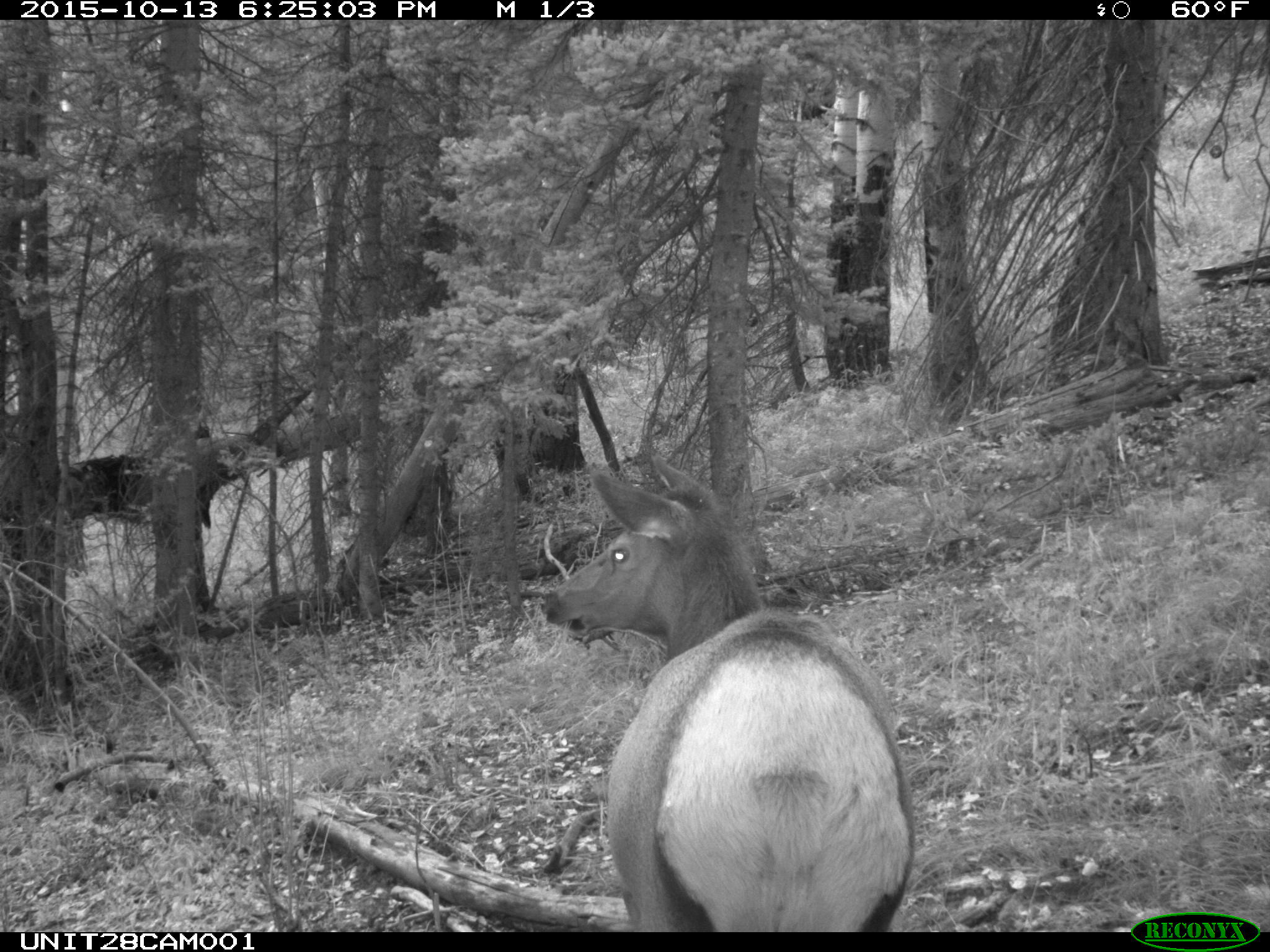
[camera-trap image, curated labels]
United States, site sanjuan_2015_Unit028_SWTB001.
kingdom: Animalia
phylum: Chordata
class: Mammalia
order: Artiodactyla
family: Cervidae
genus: Cervus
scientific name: Cervus elaphus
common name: red deer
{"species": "Cervus elaphus (red deer)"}